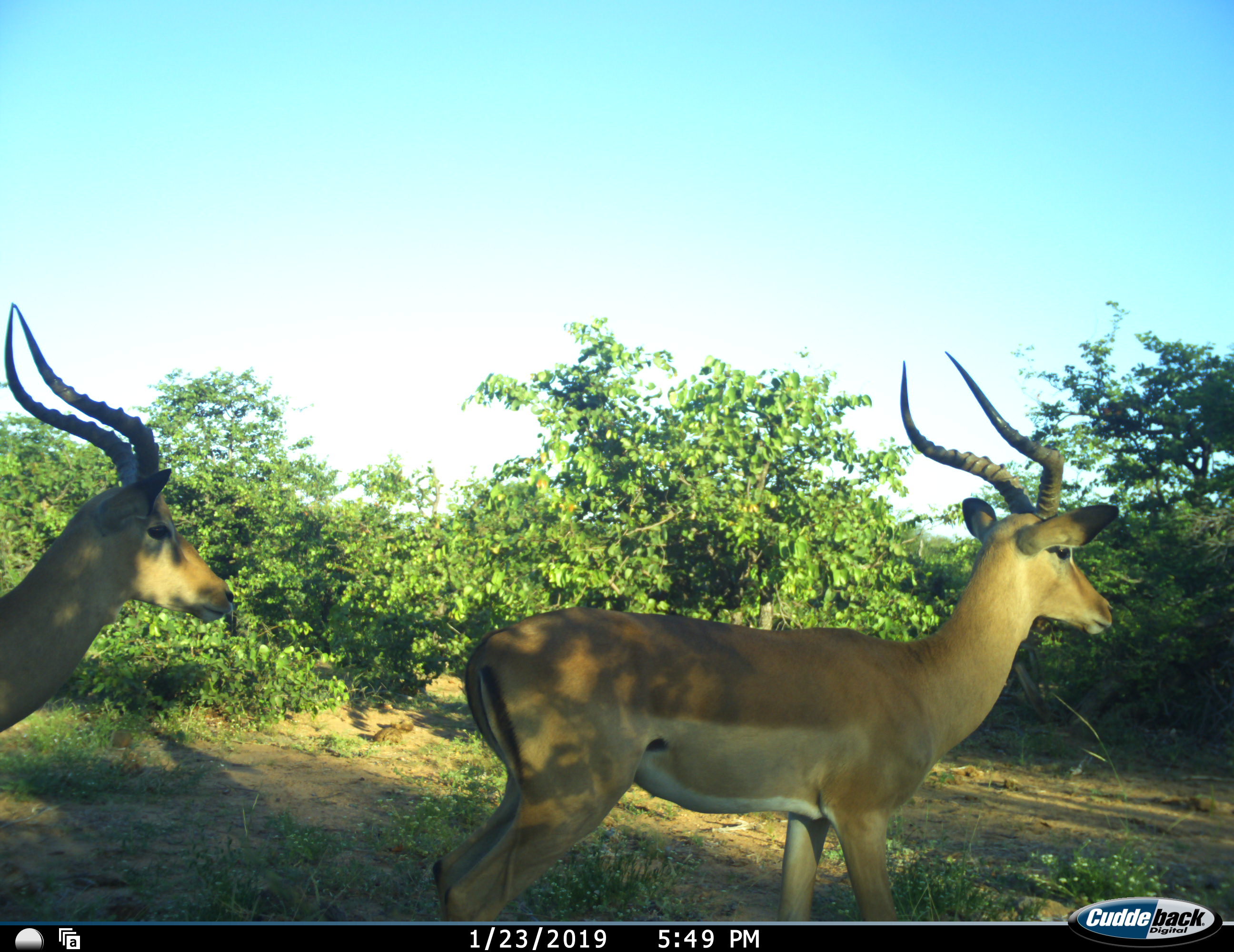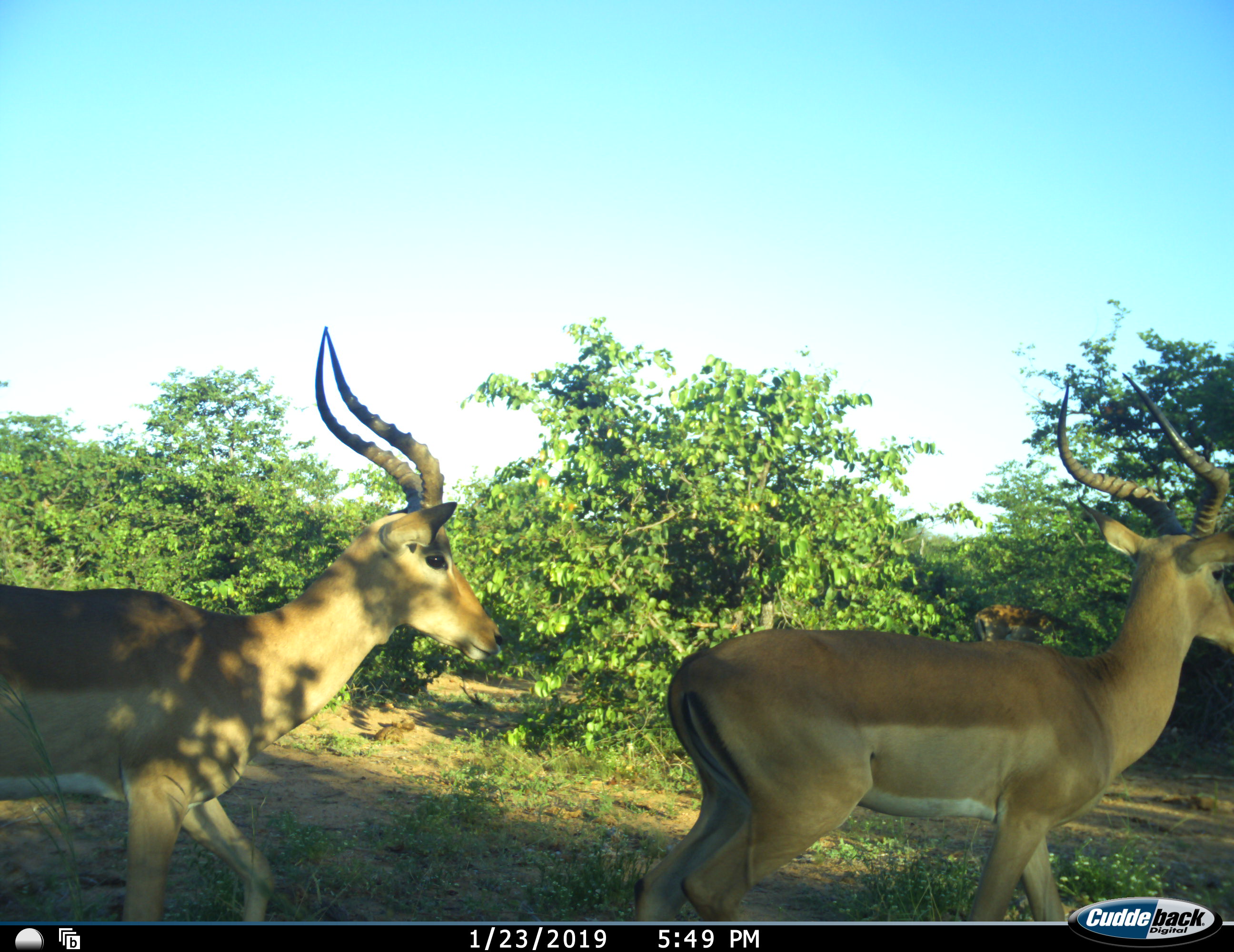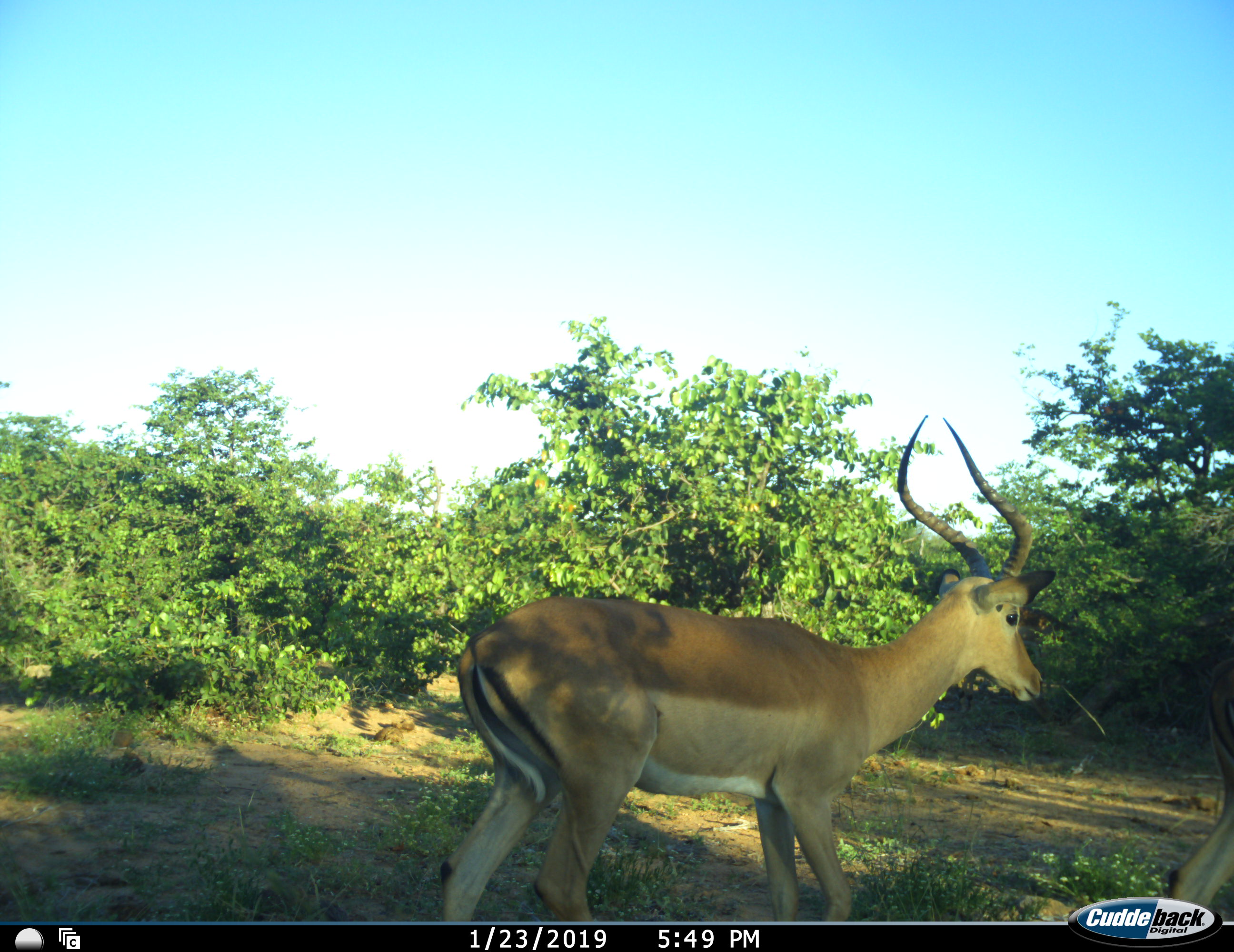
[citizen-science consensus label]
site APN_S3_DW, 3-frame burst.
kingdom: Animalia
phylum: Chordata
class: Mammalia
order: Artiodactyla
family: Bovidae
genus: Aepyceros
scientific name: Aepyceros melampus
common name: impala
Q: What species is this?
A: Impala (Aepyceros melampus).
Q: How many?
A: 2.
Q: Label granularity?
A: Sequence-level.